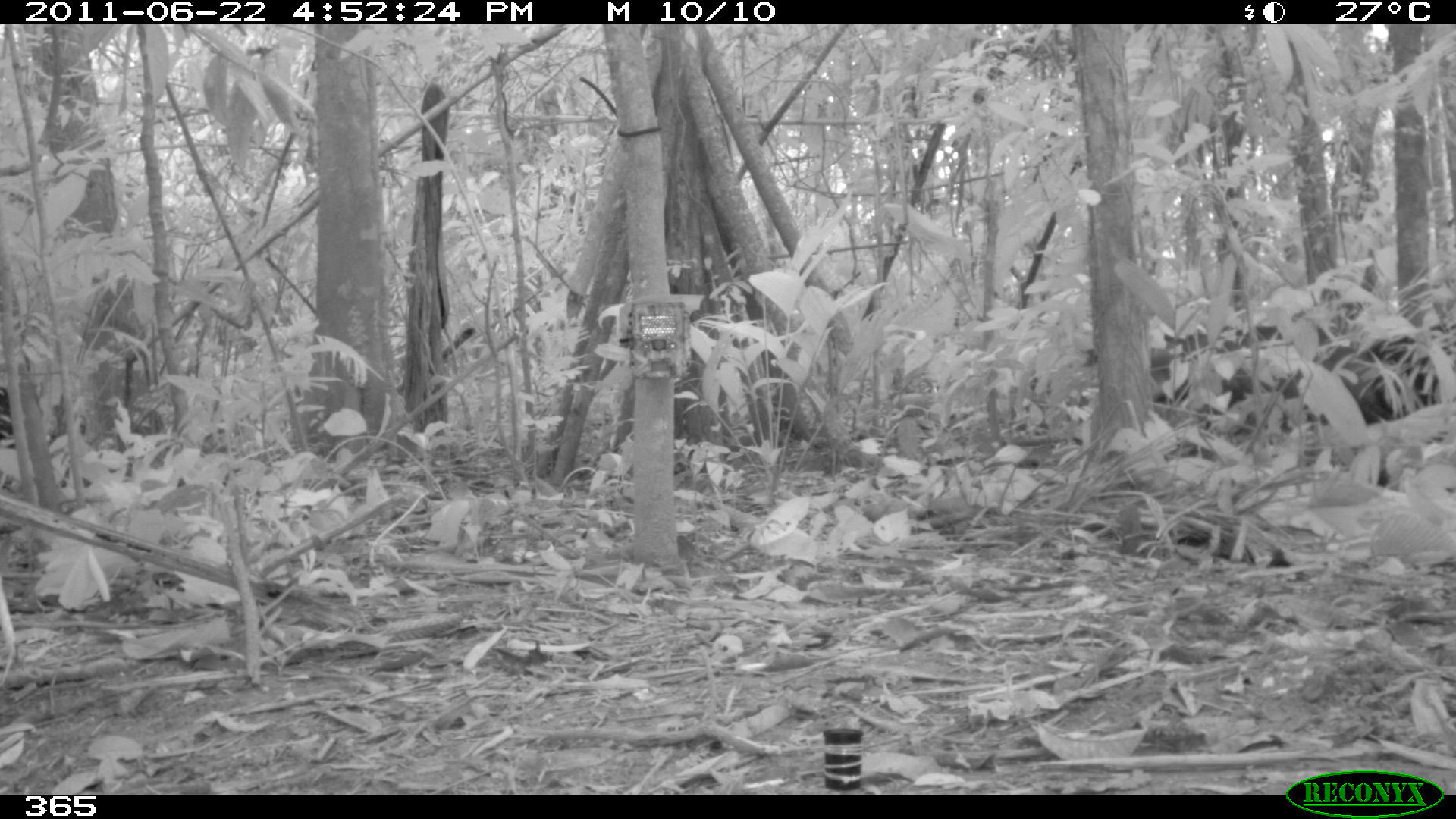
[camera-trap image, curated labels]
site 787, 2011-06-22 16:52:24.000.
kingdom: Animalia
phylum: Chordata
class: Mammalia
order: Artiodactyla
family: Tayassuidae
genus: Tayassu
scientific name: Tayassu pecari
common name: white-lipped peccary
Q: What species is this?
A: Tayassu pecari (white-lipped peccary).